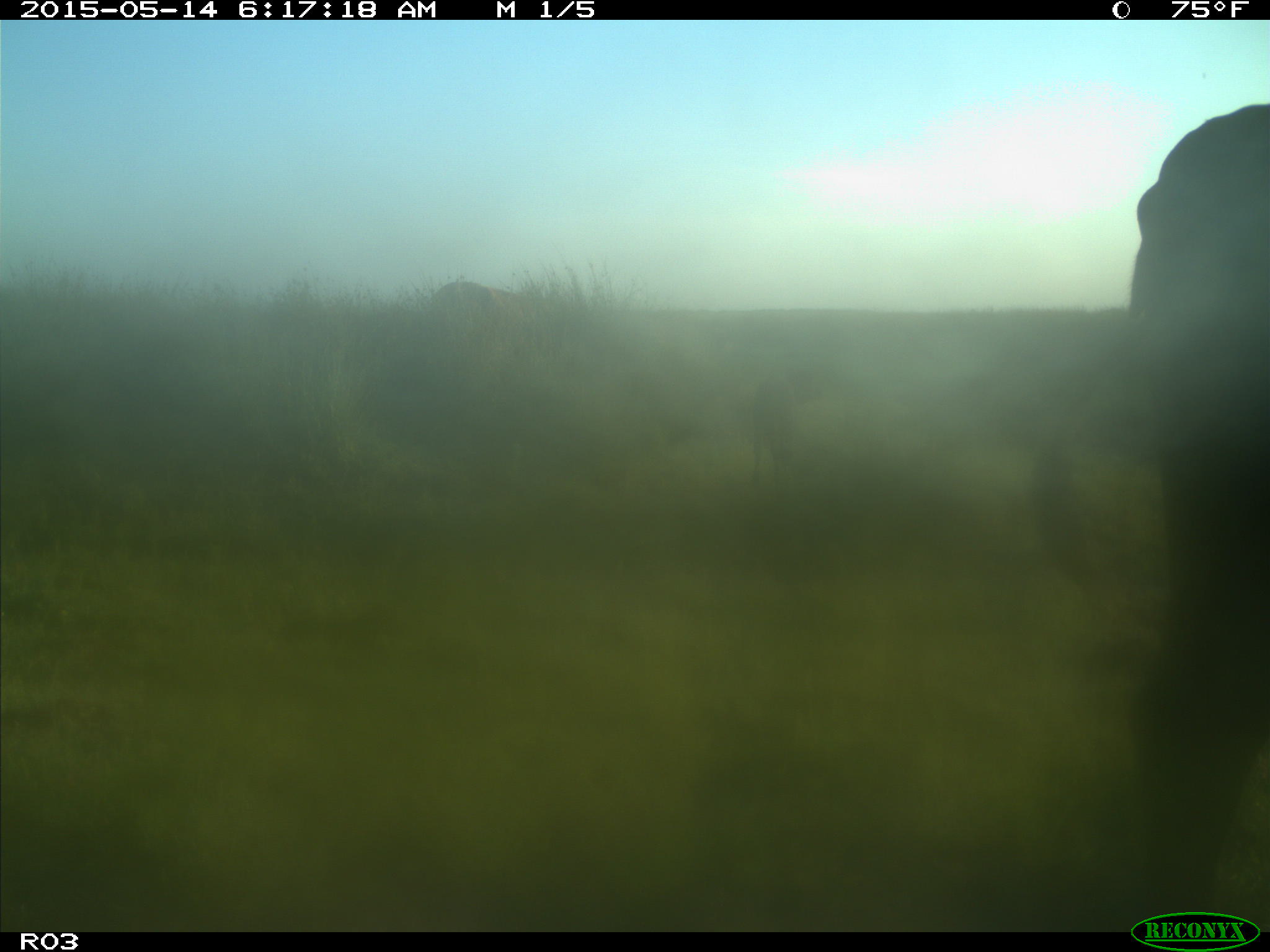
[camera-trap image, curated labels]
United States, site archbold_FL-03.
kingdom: Animalia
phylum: Chordata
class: Mammalia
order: Artiodactyla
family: Bovidae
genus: Bos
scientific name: Bos taurus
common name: domestic cow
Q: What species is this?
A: Bos taurus (domestic cow).